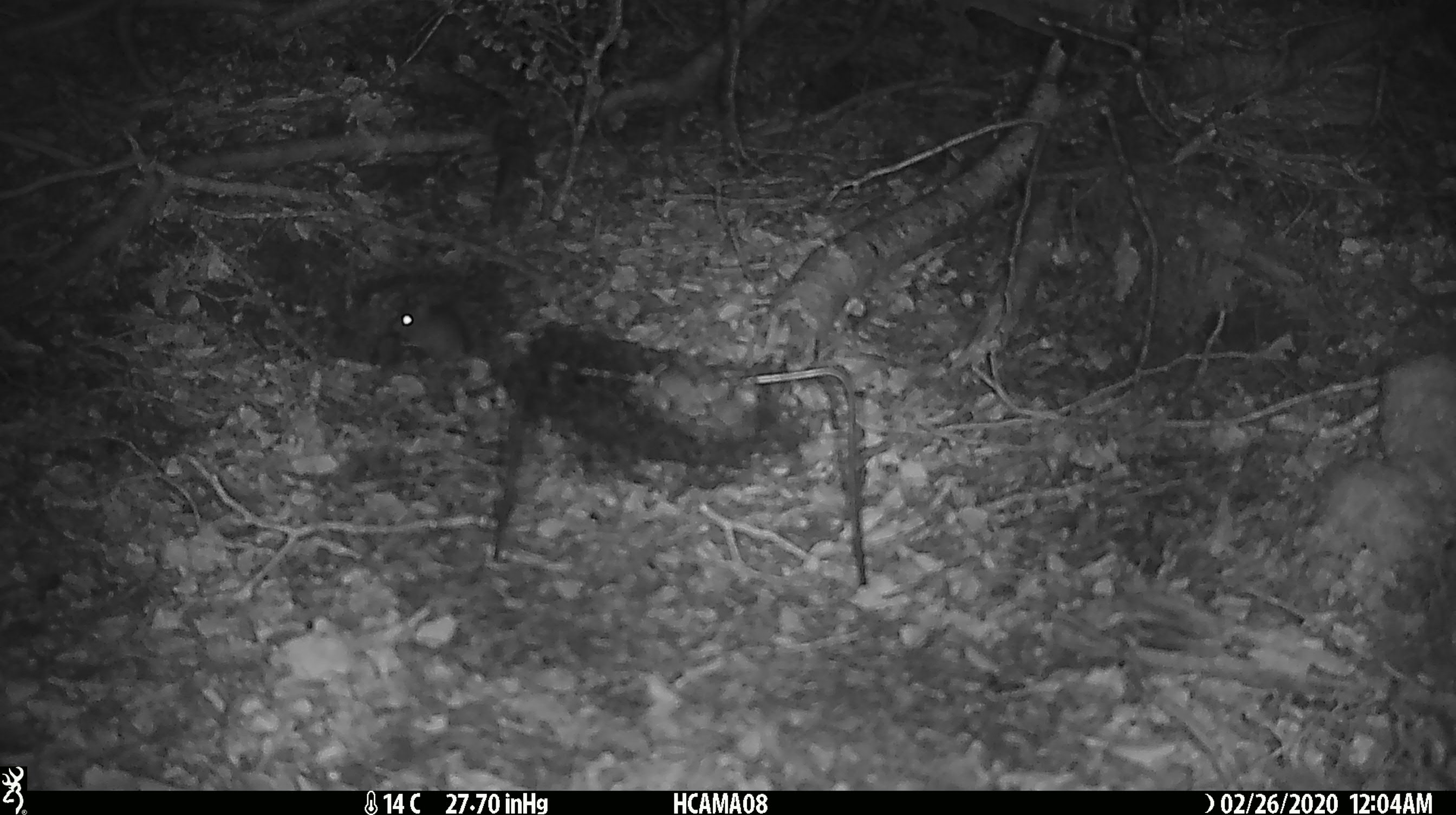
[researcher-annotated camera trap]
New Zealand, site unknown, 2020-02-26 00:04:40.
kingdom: Animalia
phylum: Chordata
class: Mammalia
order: Rodentia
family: Muridae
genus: Mus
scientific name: Mus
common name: mouse